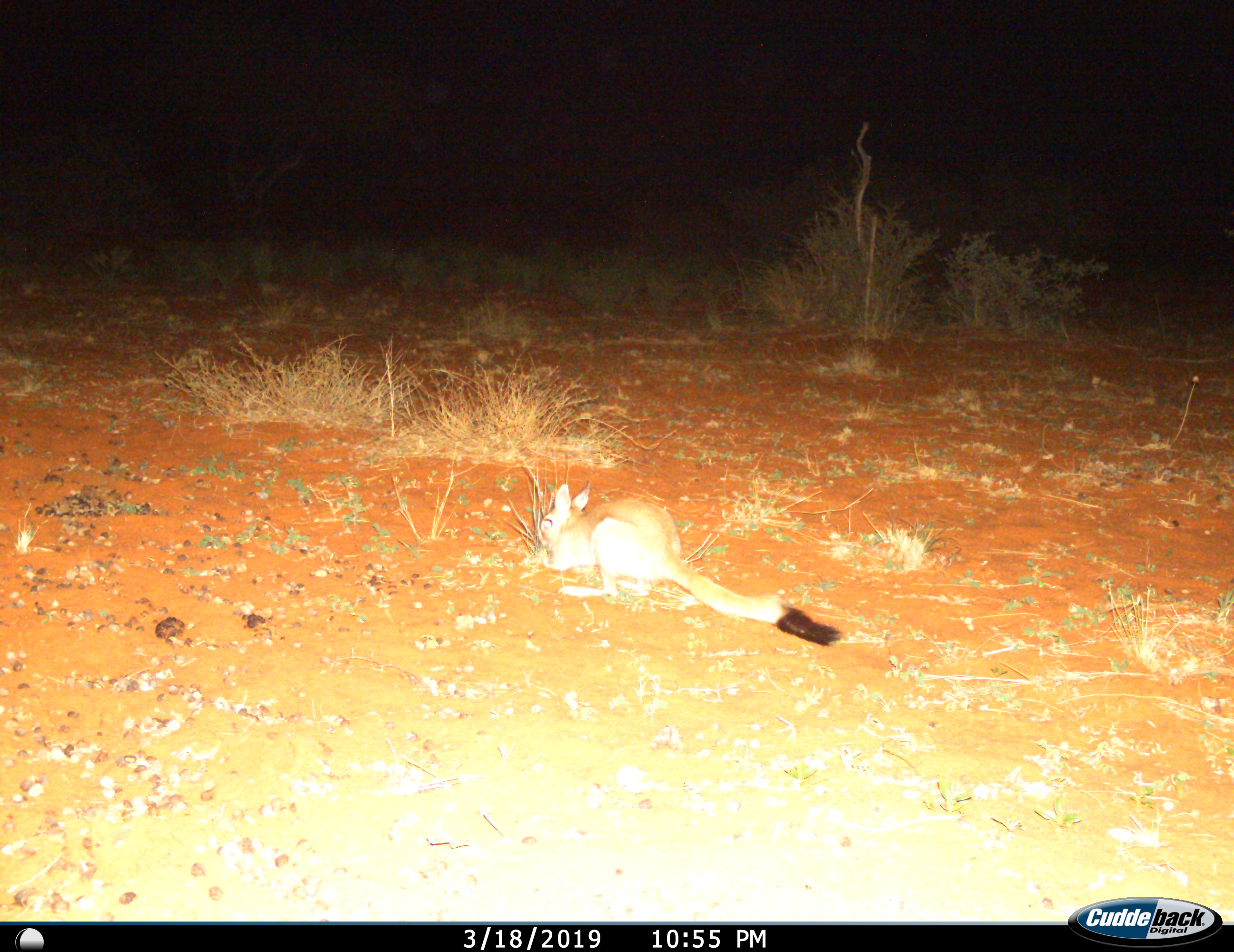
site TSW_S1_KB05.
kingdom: Animalia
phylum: Chordata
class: Mammalia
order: Rodentia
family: Pedetidae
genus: Pedetes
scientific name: Pedetes capensis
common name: springhare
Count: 1.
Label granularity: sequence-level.